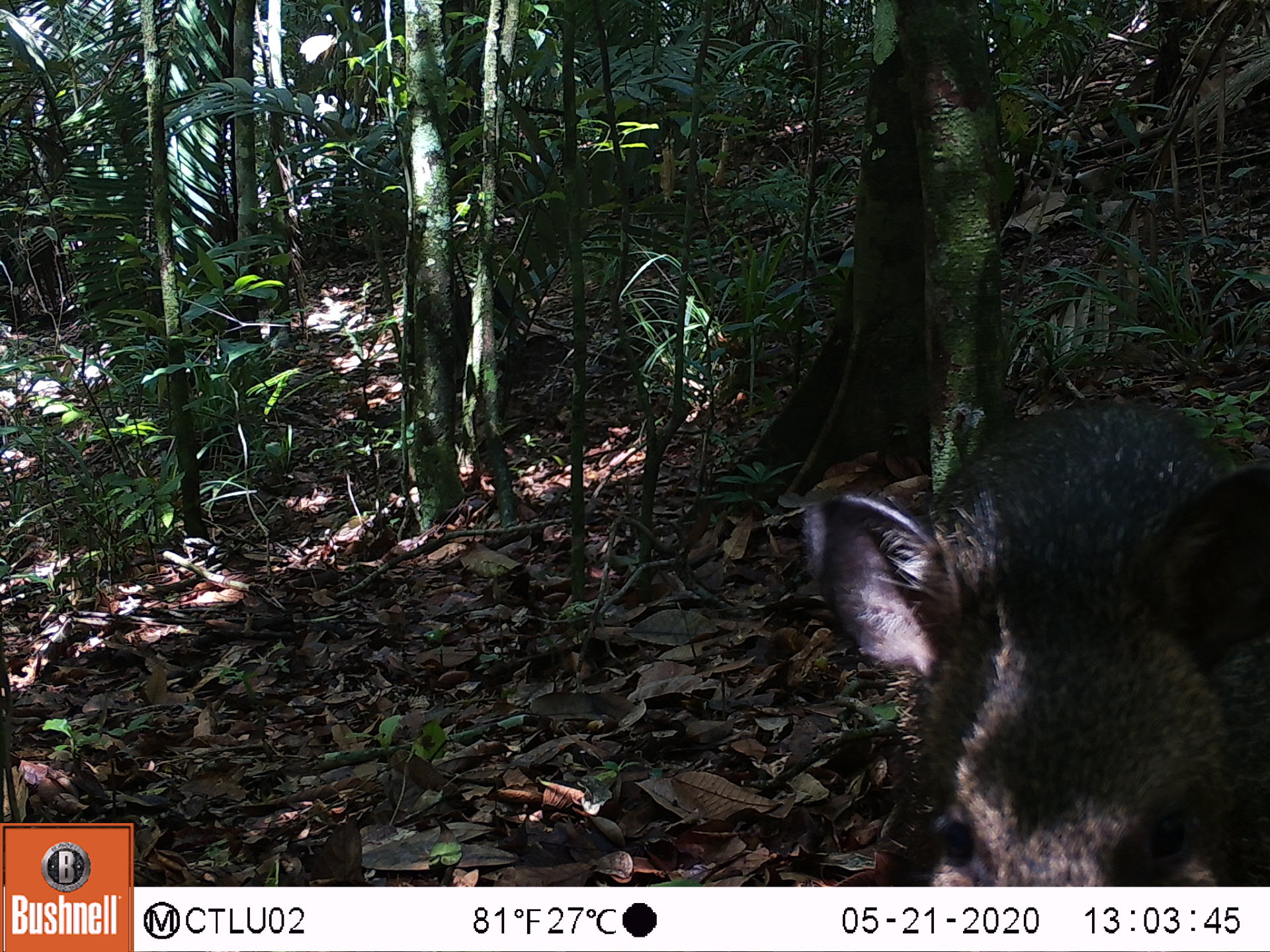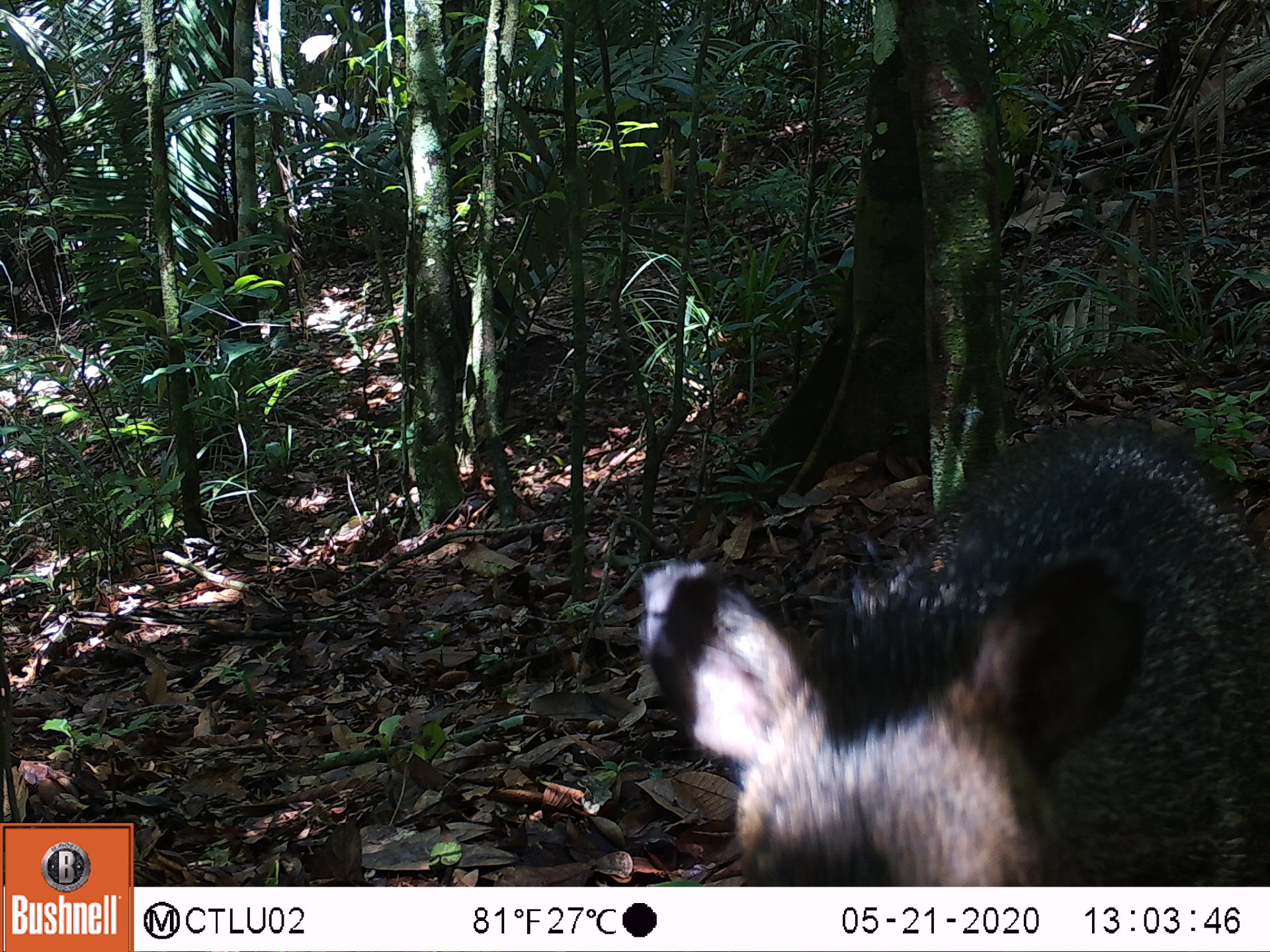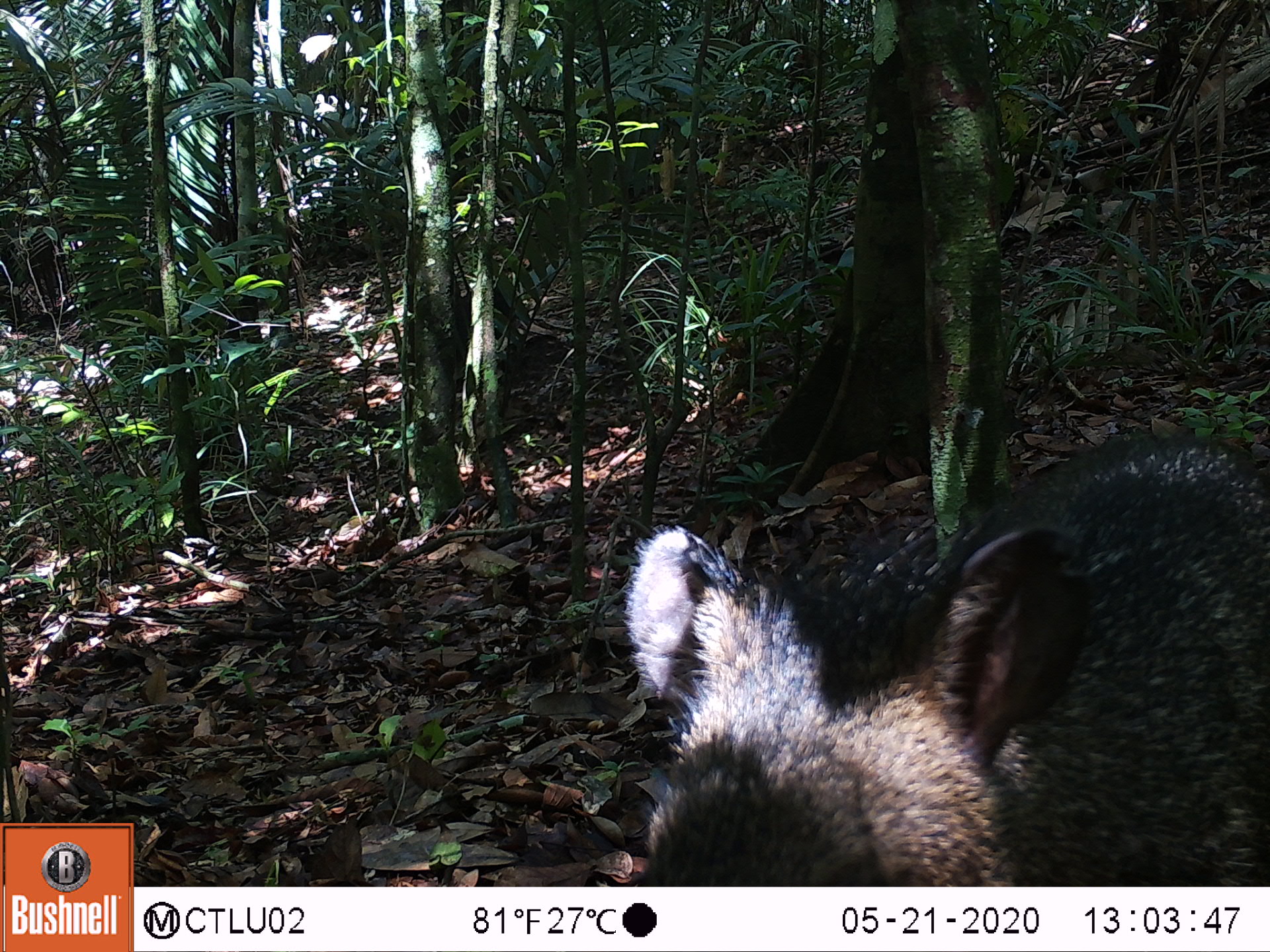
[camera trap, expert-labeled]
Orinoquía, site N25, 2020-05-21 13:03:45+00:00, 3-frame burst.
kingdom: Animalia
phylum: Chordata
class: Mammalia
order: Artiodactyla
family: Tayassuidae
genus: Pecari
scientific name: Pecari tajacu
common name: collared peccary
Collared peccary (Pecari tajacu).